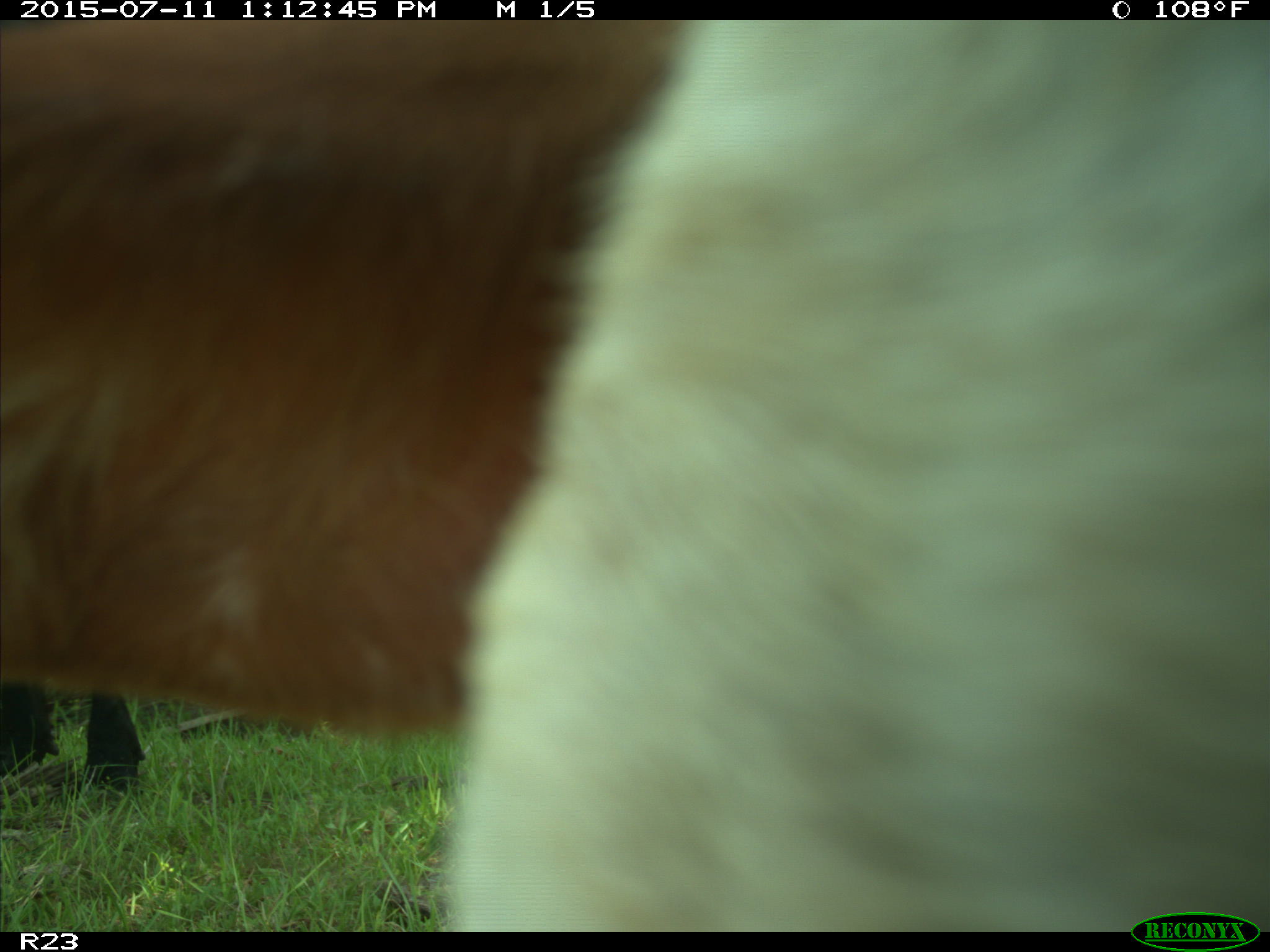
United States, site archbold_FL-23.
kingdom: Animalia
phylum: Chordata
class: Mammalia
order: Artiodactyla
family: Bovidae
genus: Bos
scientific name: Bos taurus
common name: domestic cow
Bos taurus (domestic cow).